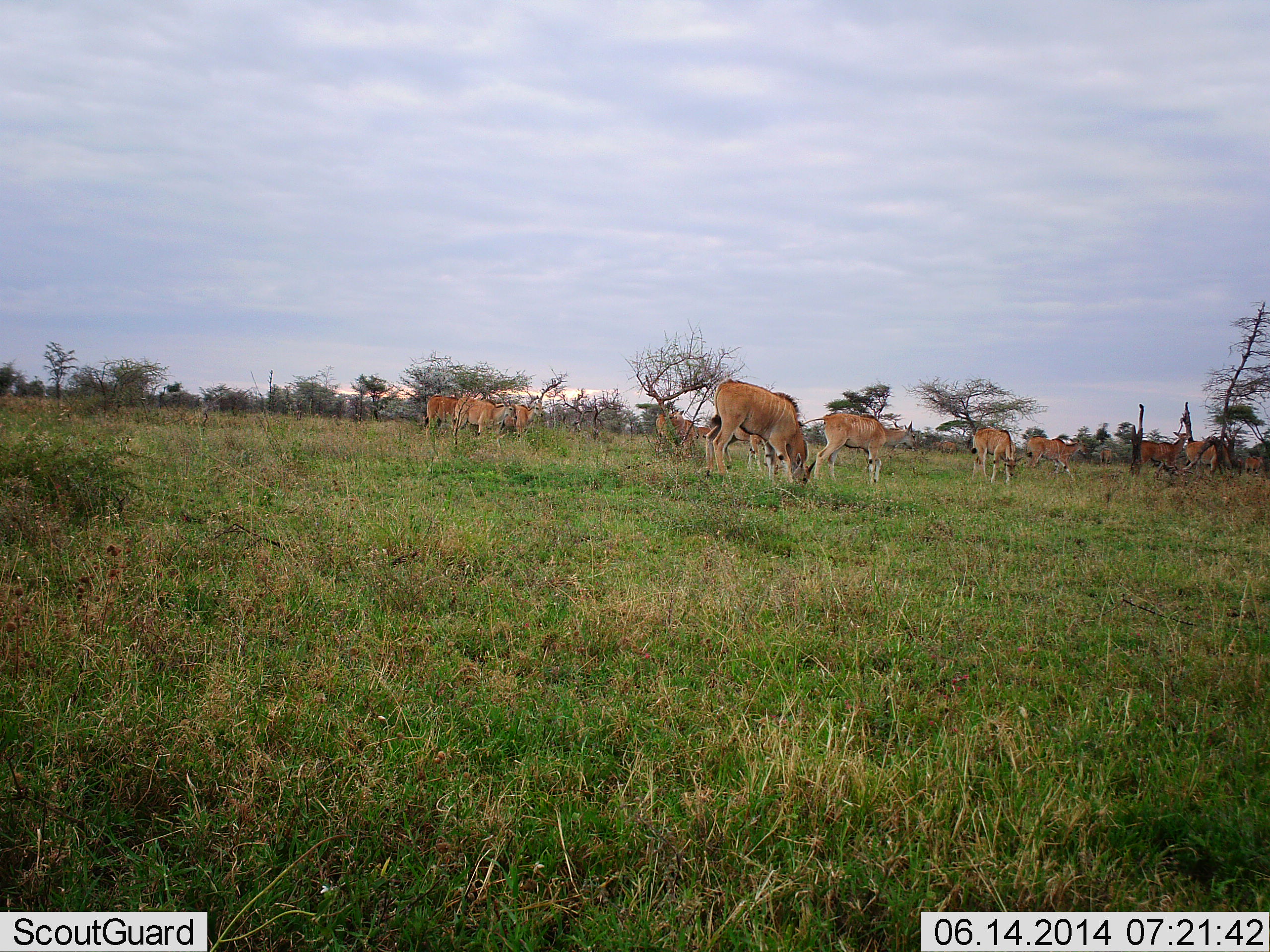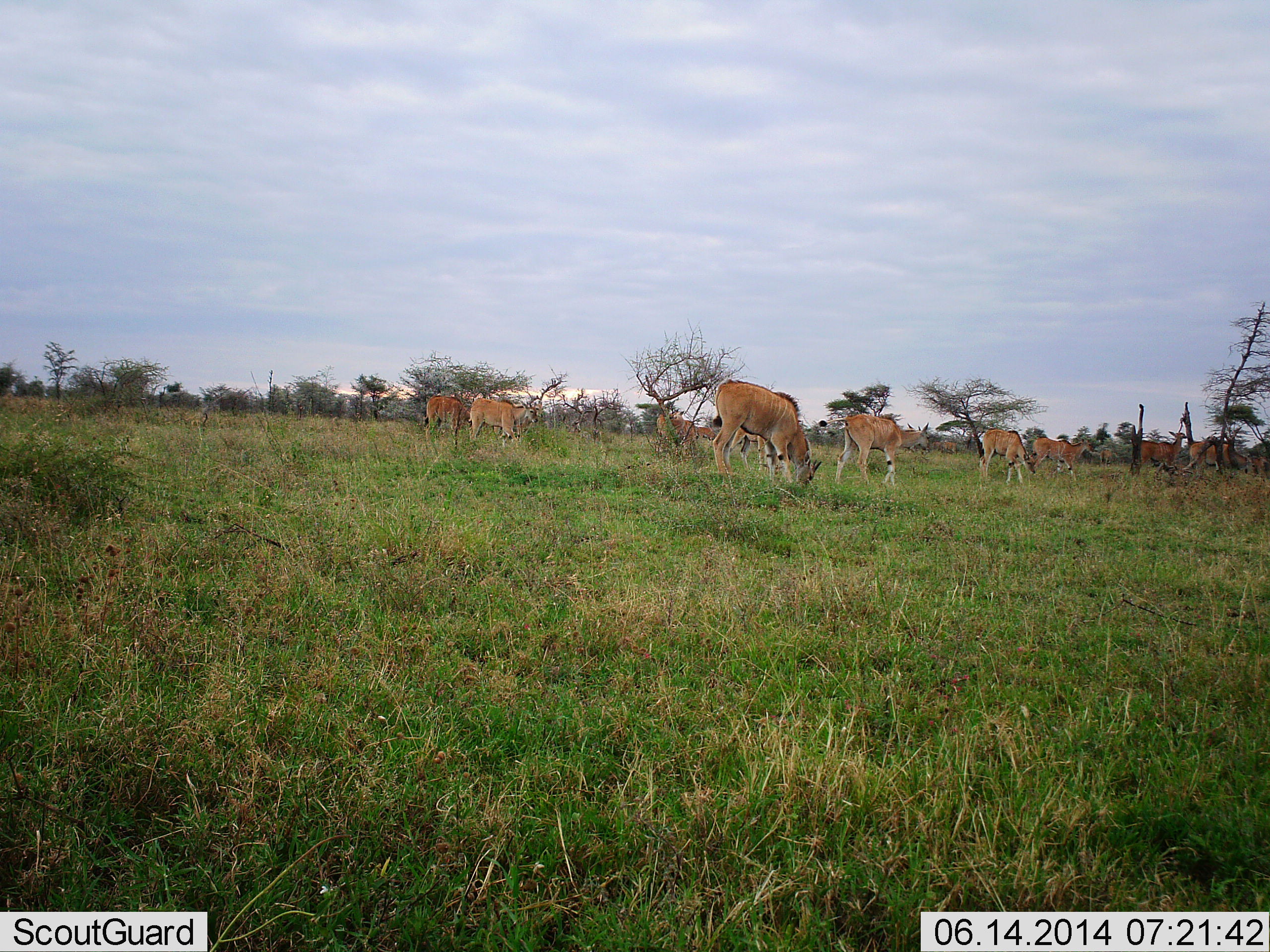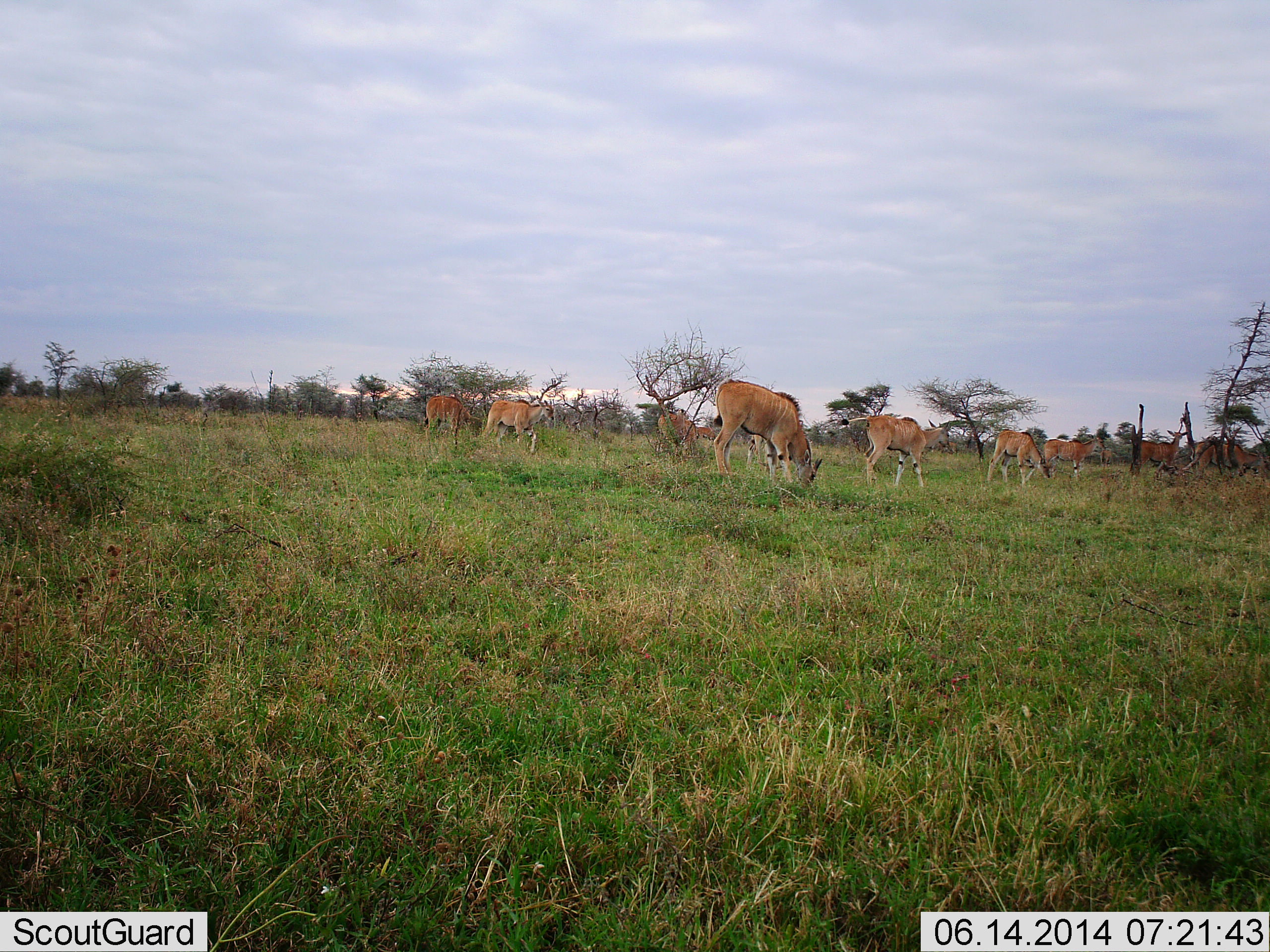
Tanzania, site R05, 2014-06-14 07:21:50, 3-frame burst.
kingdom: Animalia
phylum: Chordata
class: Mammalia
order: Artiodactyla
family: Bovidae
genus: Tragelaphus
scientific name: Tragelaphus oryx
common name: eland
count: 11-50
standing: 27%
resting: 0%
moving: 27%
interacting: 0%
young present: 9%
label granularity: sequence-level